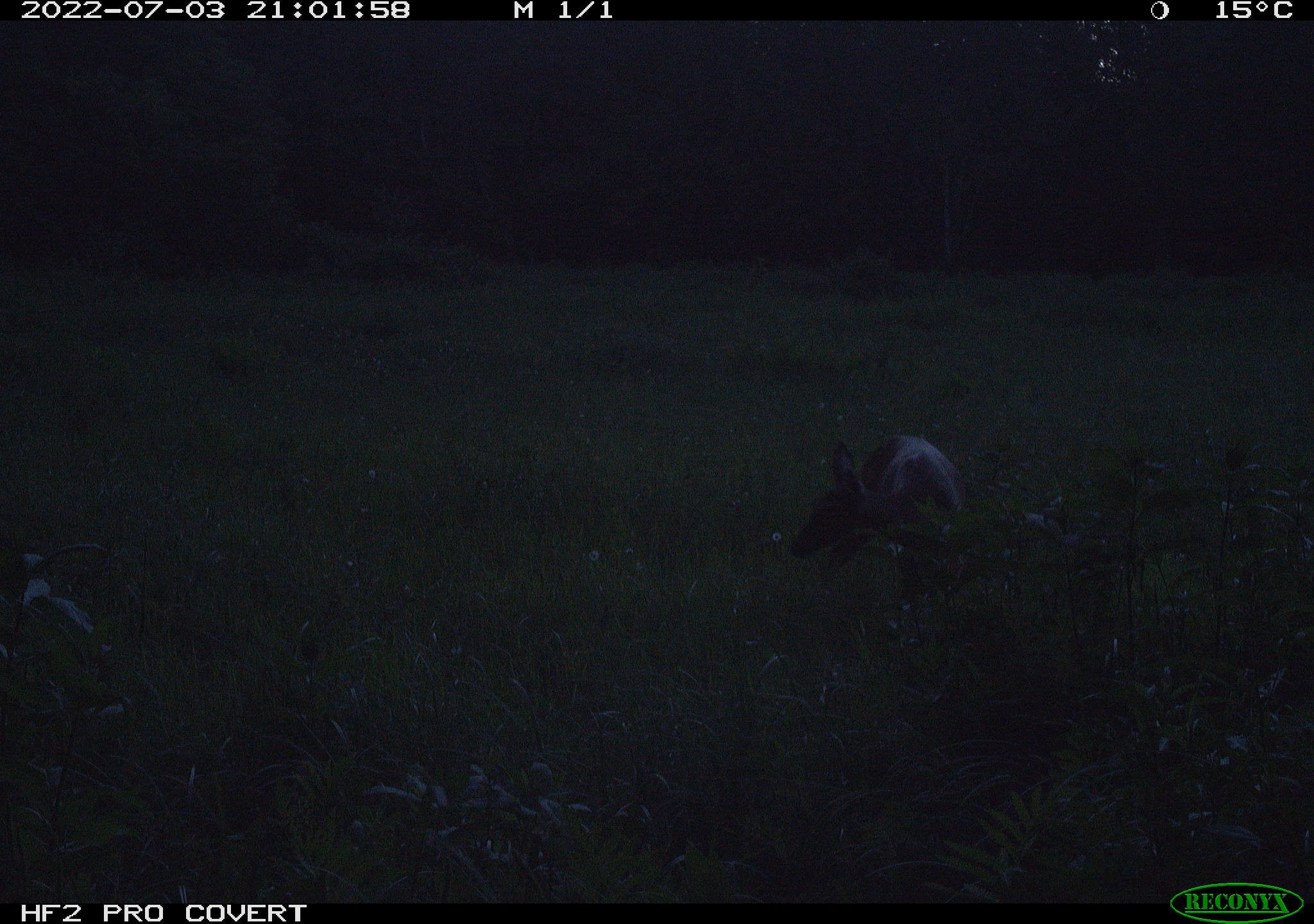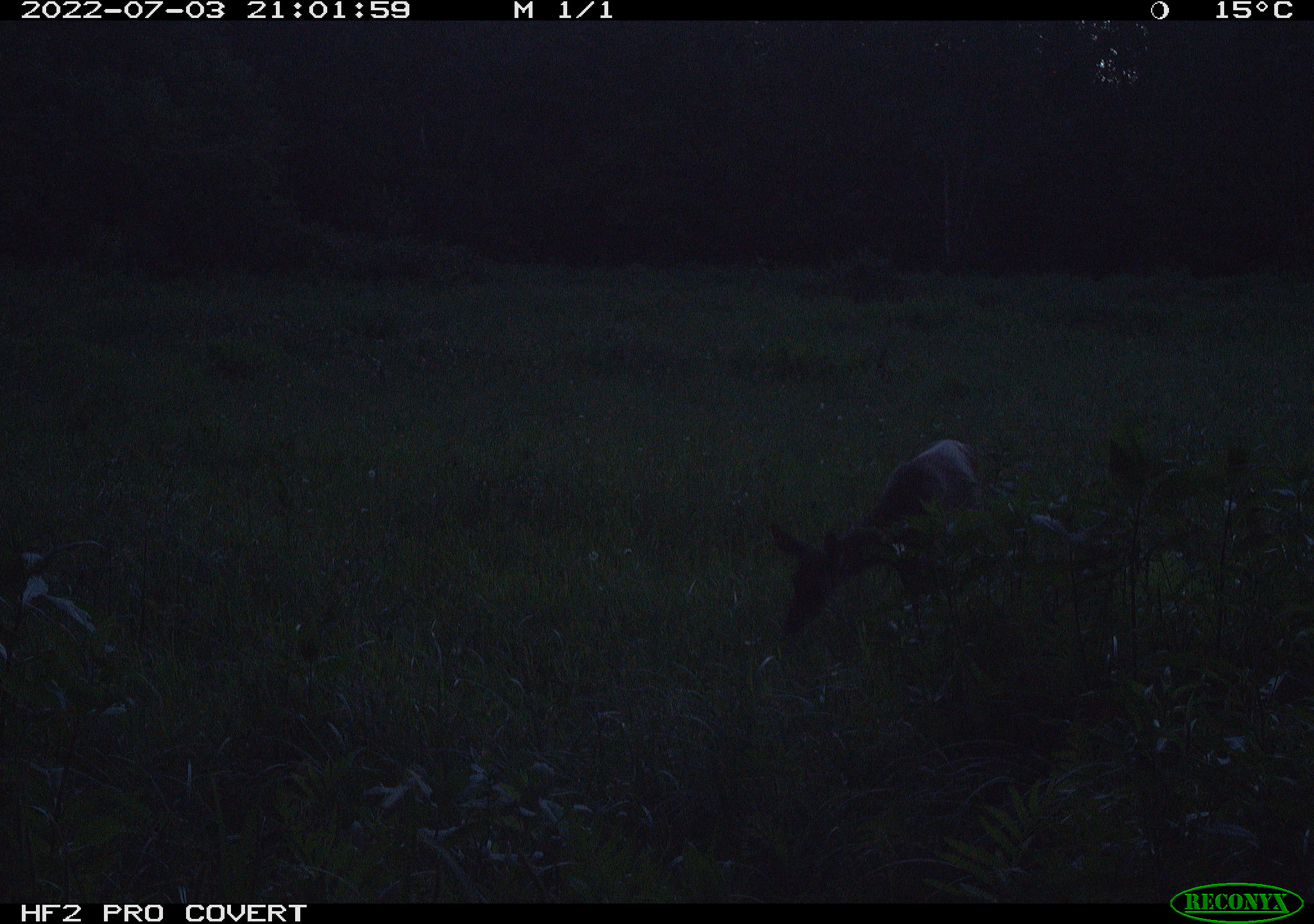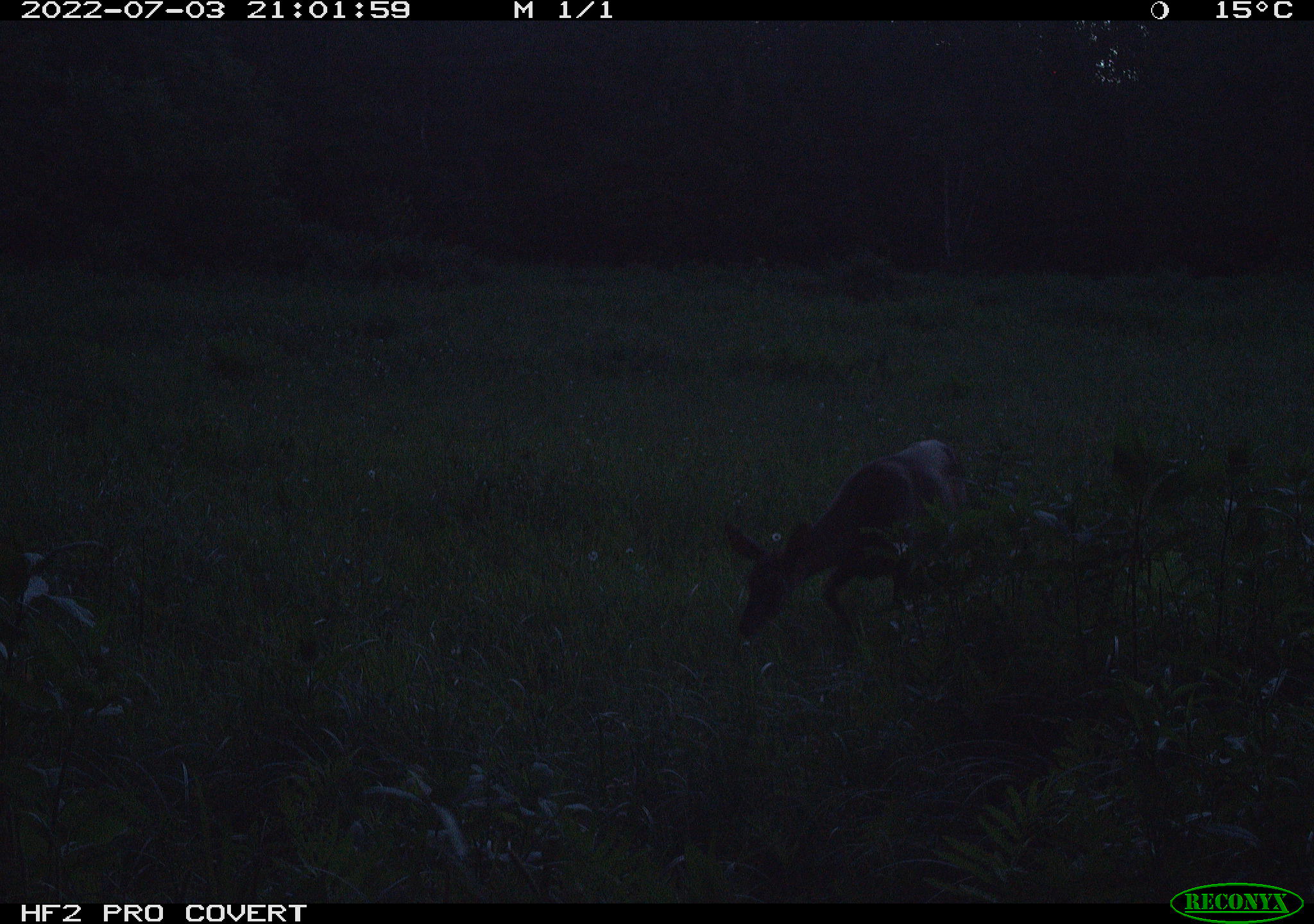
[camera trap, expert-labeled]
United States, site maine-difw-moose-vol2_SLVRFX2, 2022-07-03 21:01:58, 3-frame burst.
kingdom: Animalia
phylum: Chordata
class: Mammalia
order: Artiodactyla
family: Cervidae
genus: Odocoileus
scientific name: Odocoileus virginianus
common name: white-tailed deer